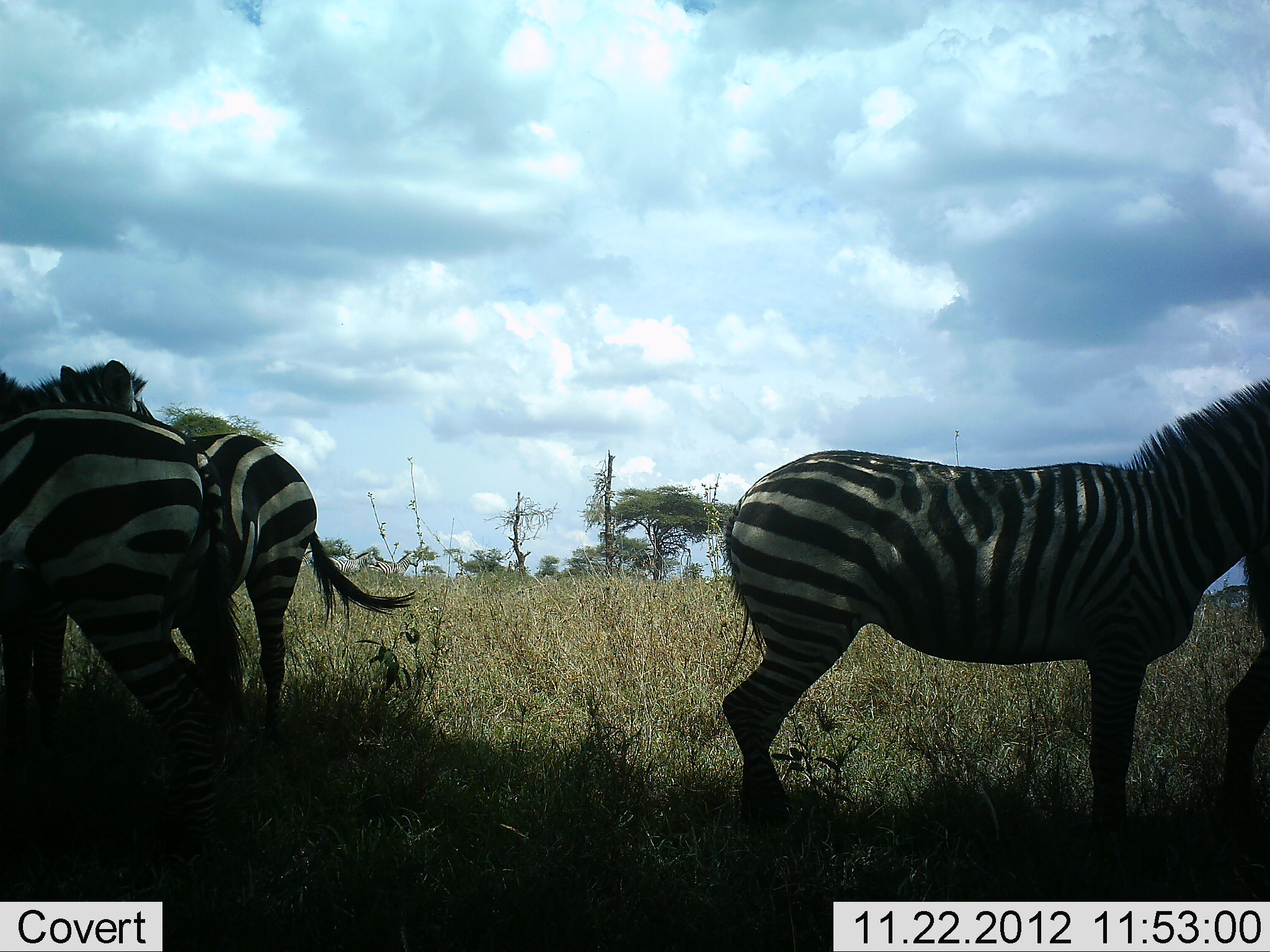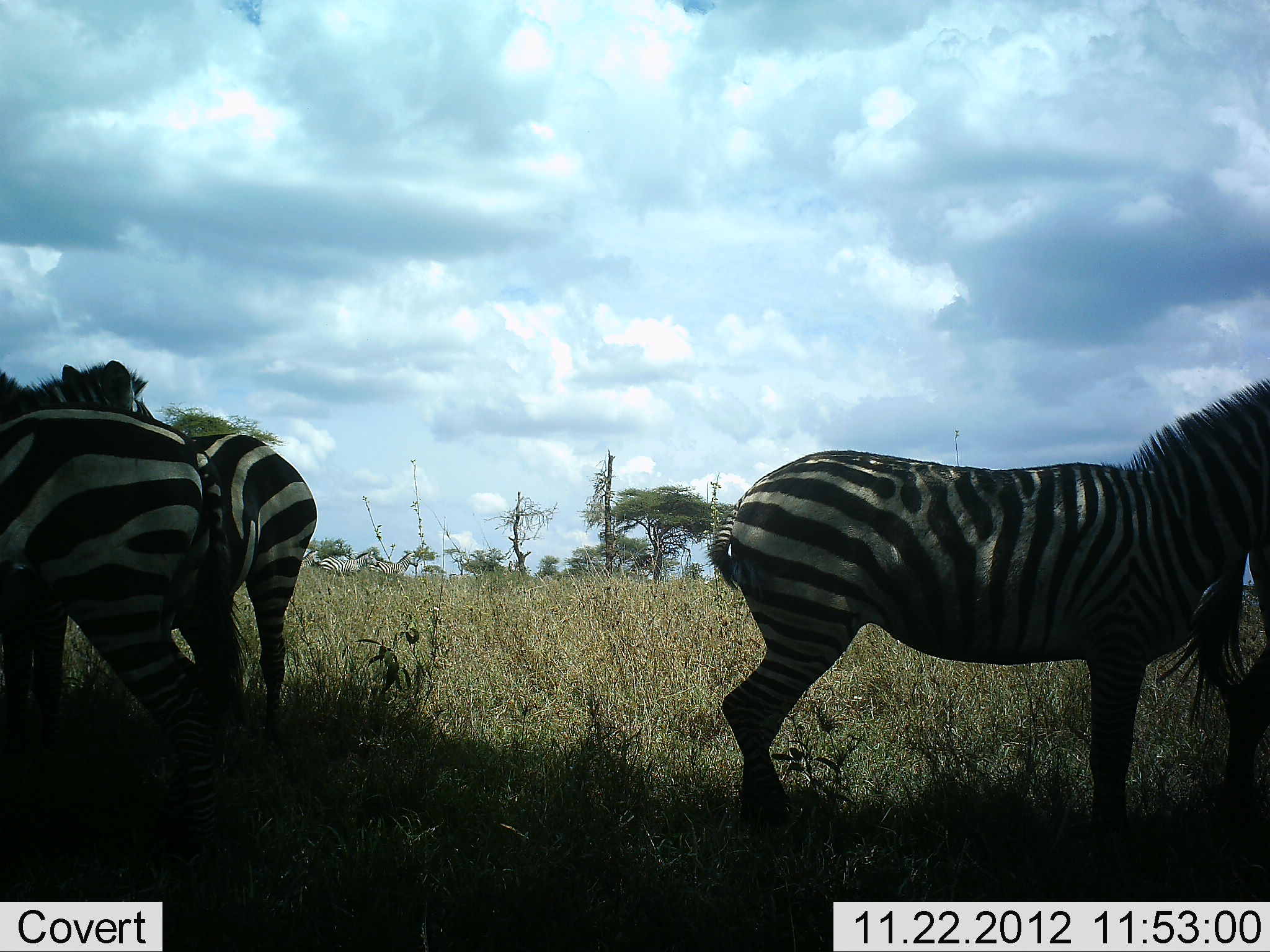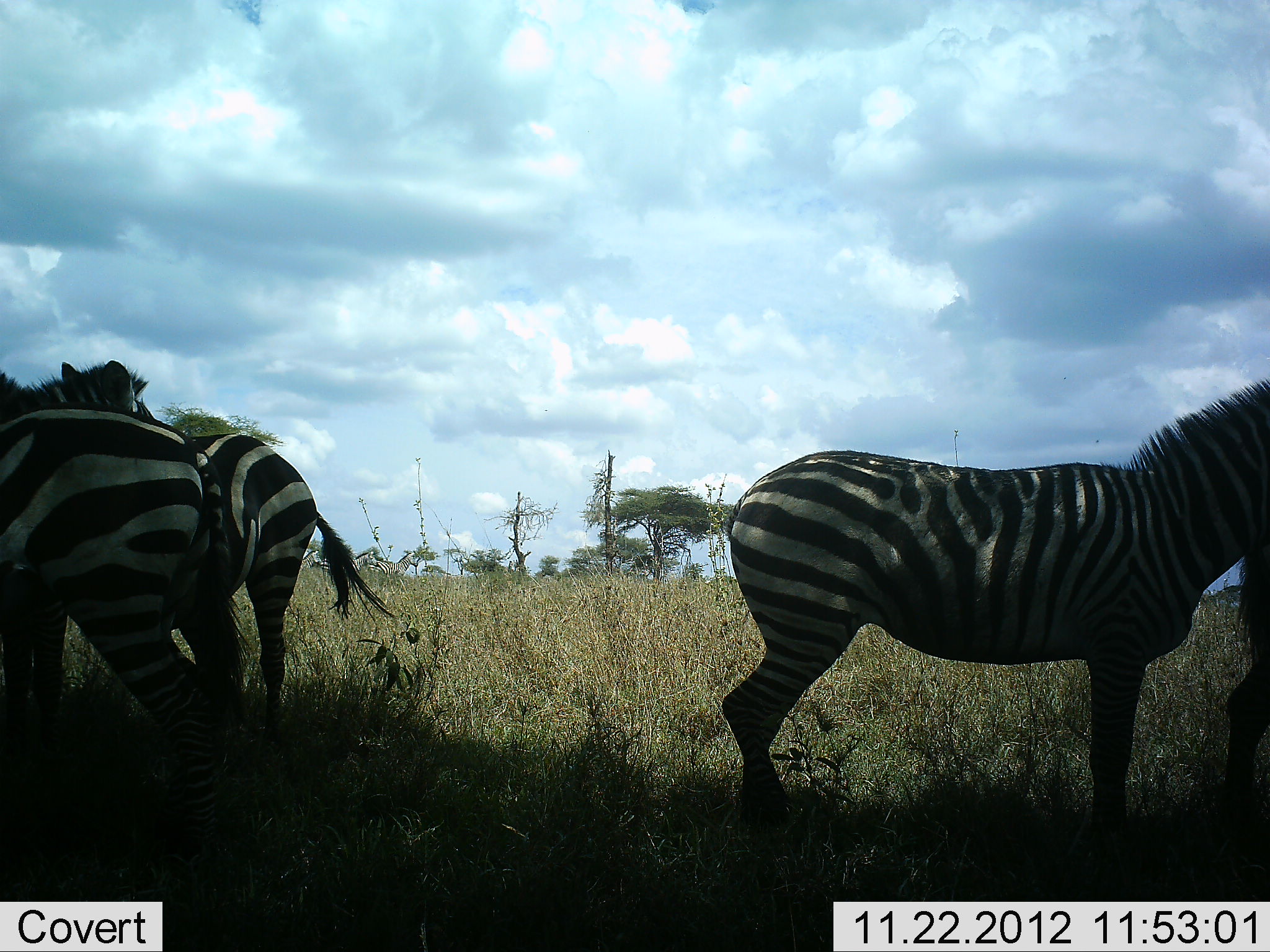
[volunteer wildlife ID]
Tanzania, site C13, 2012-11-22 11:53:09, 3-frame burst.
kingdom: Animalia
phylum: Chordata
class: Mammalia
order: Perissodactyla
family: Equidae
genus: Equus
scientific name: Equus quagga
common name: plains zebra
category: zebra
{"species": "zebra (plains zebra) (Equus quagga)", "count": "4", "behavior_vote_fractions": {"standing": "100%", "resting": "10%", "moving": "10%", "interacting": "10%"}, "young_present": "0%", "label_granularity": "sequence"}